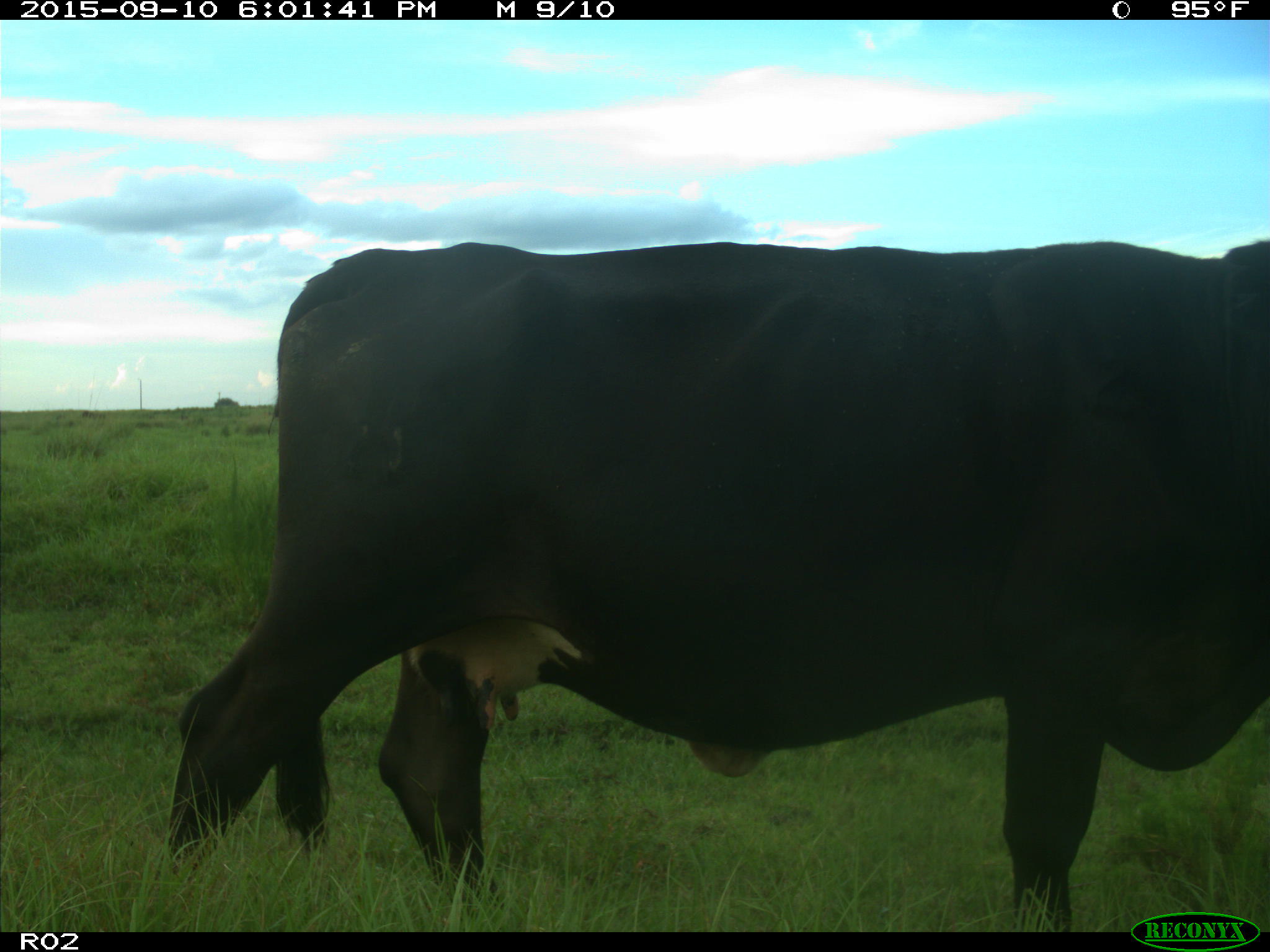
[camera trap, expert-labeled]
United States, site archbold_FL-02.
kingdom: Animalia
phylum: Chordata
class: Mammalia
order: Artiodactyla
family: Bovidae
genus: Bos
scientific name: Bos taurus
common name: domestic cow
Bos taurus (domestic cow).